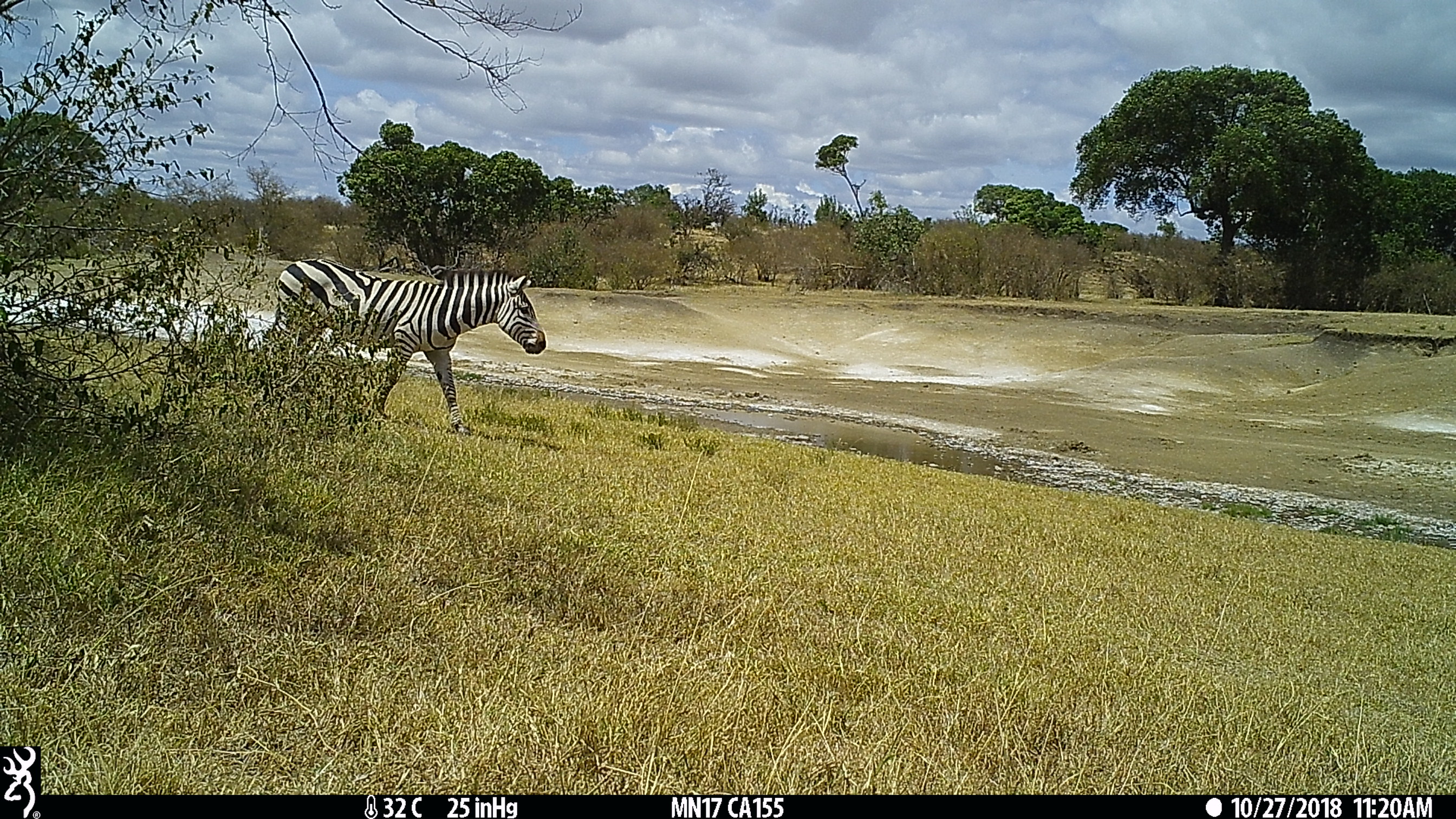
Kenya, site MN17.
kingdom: Animalia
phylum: Chordata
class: Mammalia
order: Perissodactyla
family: Equidae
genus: Equus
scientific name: Equus quagga burchellii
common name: burchell's zebra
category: zebra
Zebra (burchell's zebra) (Equus quagga burchellii).